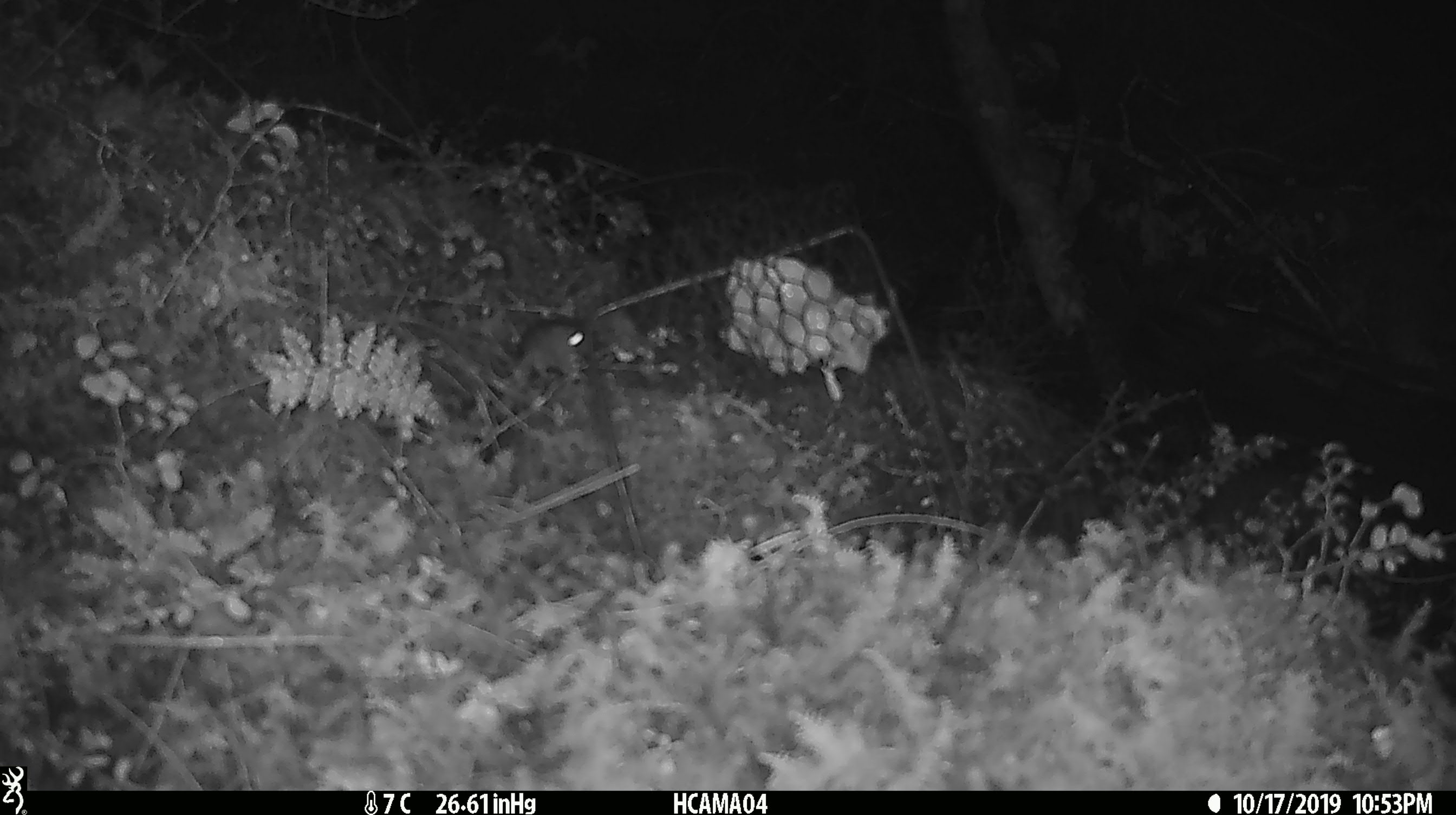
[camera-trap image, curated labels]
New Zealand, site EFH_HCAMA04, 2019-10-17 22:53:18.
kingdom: Animalia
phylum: Chordata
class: Mammalia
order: Rodentia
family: Muridae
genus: Mus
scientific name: Mus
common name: mouse